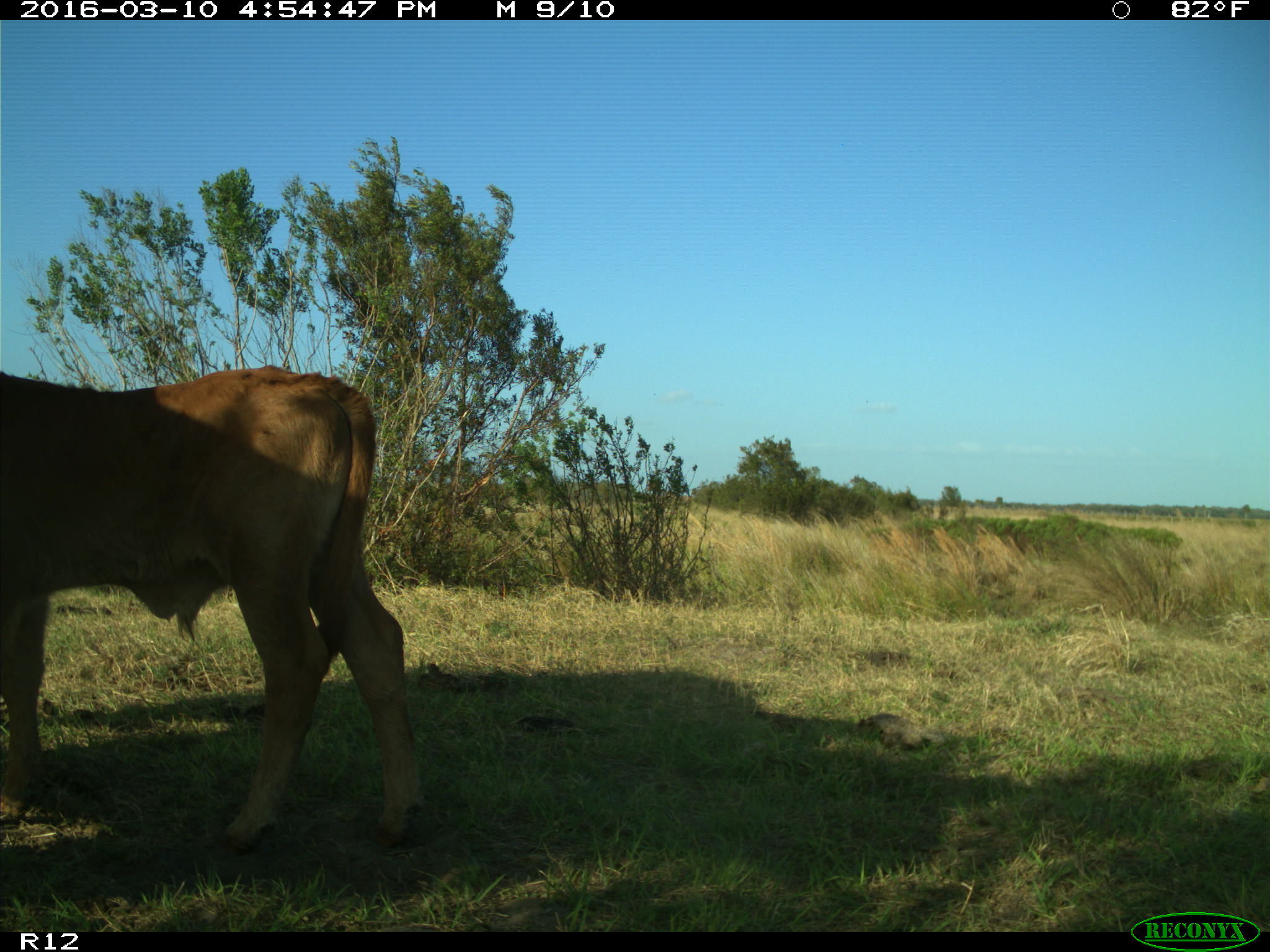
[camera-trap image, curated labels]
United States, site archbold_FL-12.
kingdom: Animalia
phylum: Chordata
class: Mammalia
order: Artiodactyla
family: Bovidae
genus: Bos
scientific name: Bos taurus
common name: domestic cow